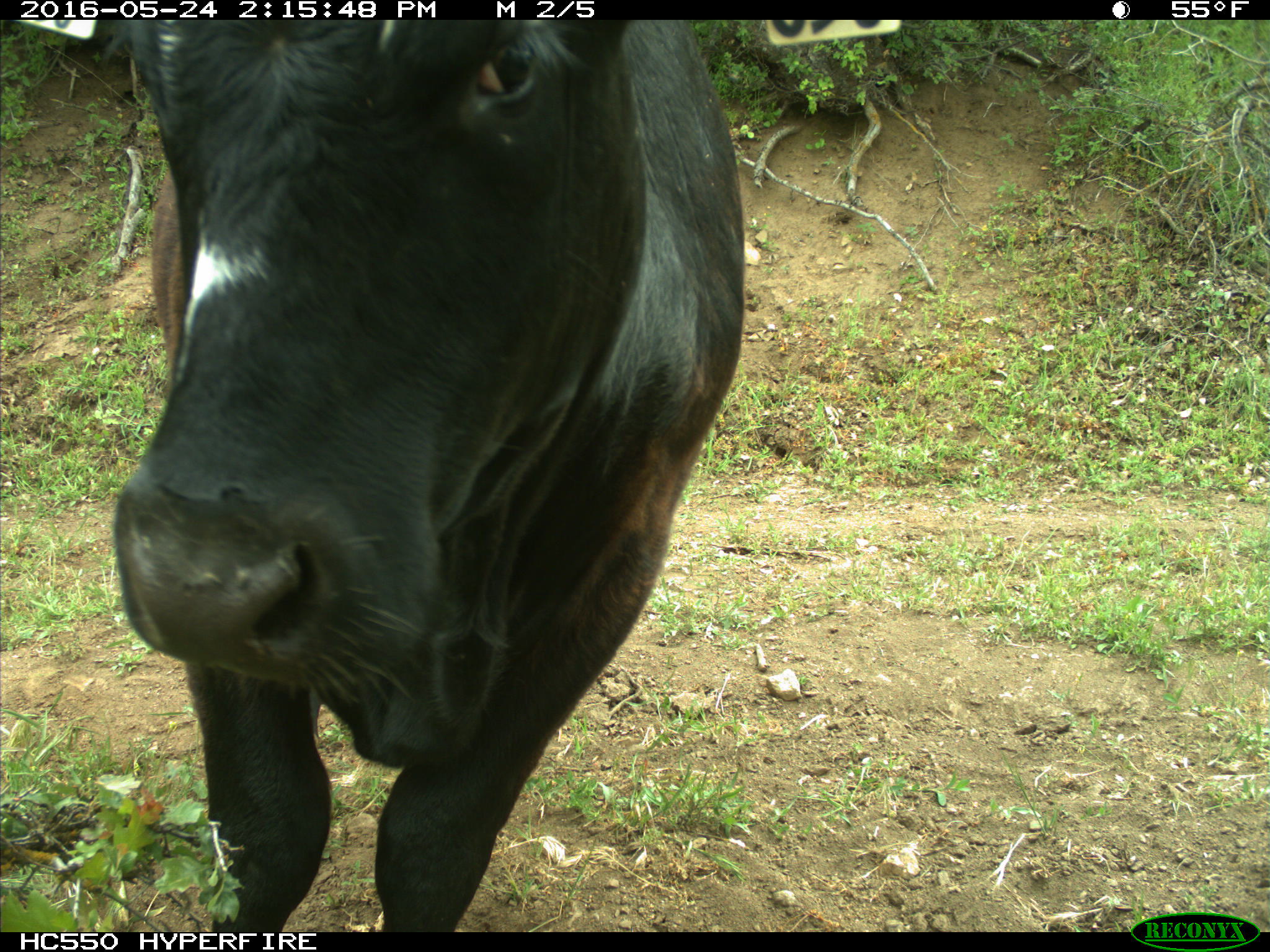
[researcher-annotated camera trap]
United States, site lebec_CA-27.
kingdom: Animalia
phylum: Chordata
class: Mammalia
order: Artiodactyla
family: Bovidae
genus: Bos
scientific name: Bos taurus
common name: domestic cow